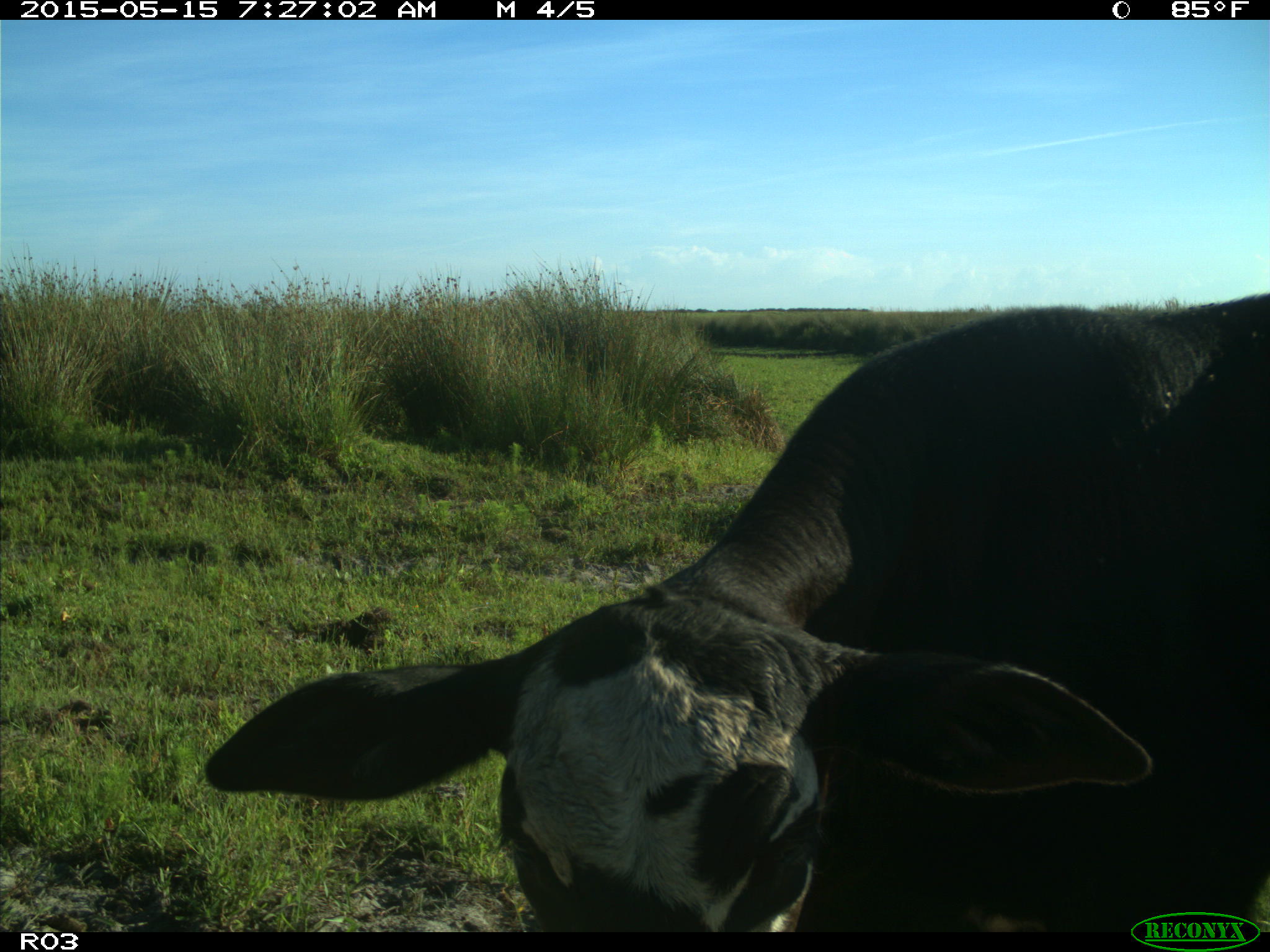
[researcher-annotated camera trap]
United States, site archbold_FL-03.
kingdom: Animalia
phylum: Chordata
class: Mammalia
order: Artiodactyla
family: Bovidae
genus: Bos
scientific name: Bos taurus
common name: domestic cow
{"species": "Bos taurus (domestic cow)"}